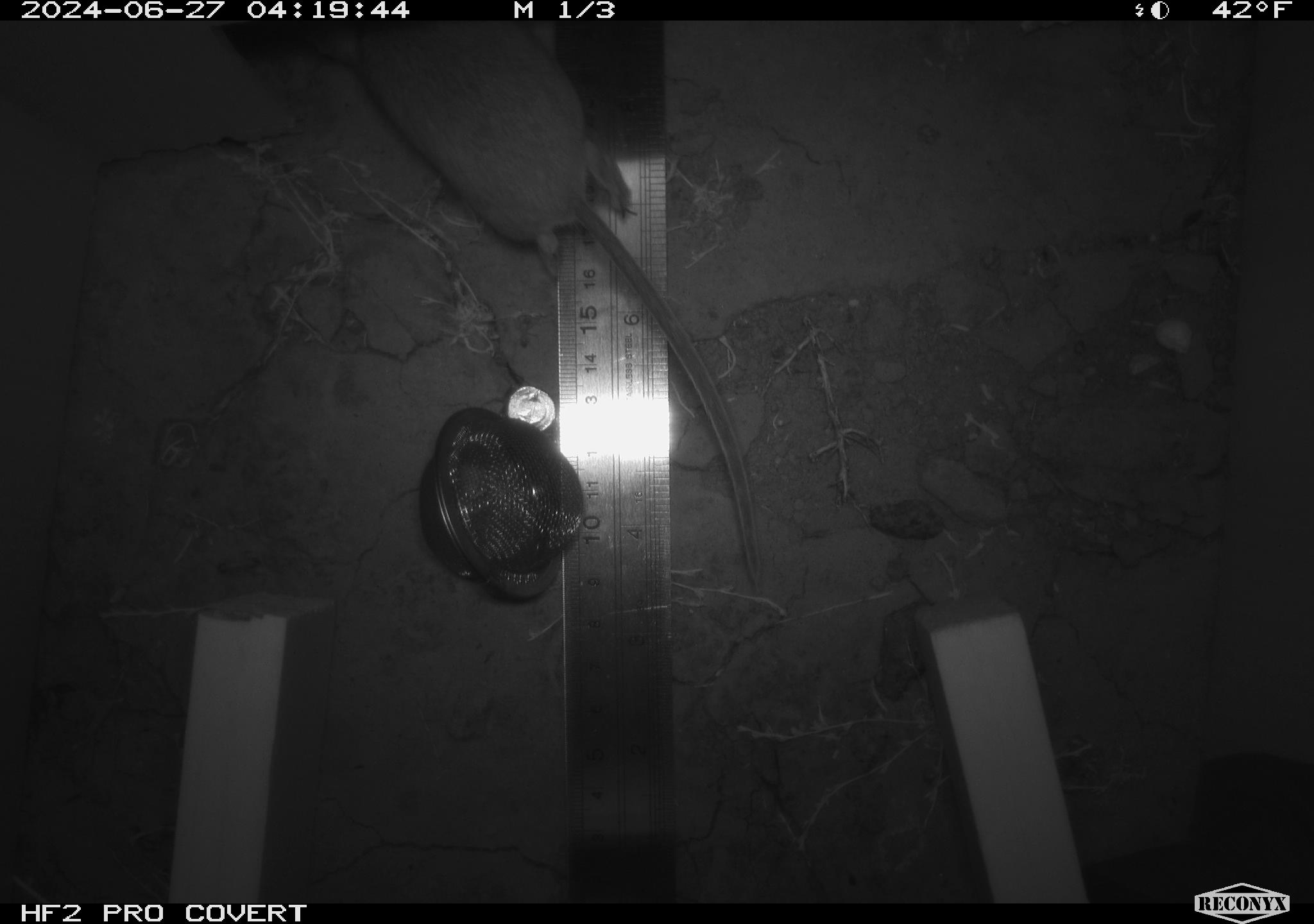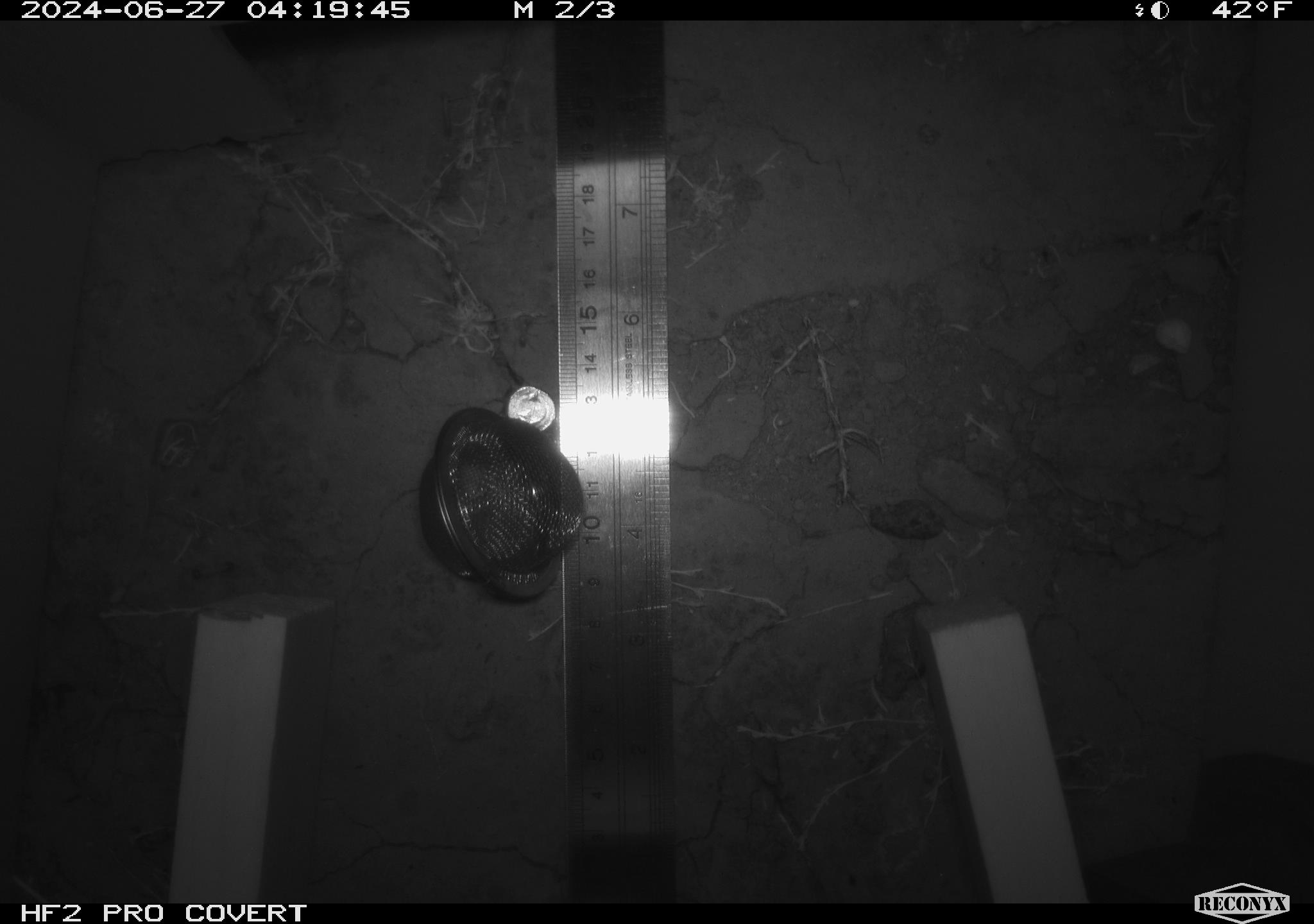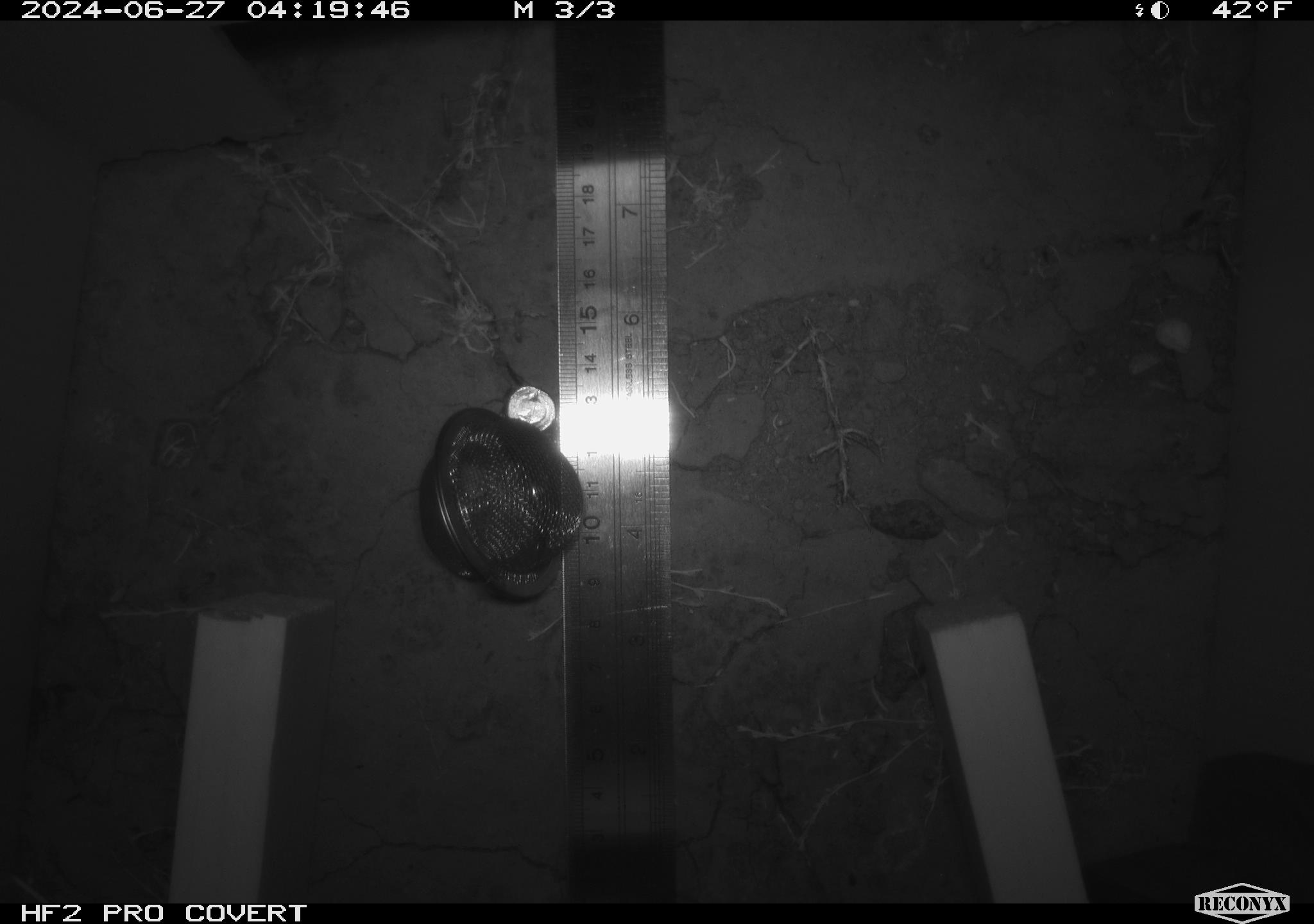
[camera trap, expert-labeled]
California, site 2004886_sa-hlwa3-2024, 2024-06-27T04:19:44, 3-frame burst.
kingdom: Animalia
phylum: Chordata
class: Mammalia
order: Rodentia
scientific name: Rodentia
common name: mouse species